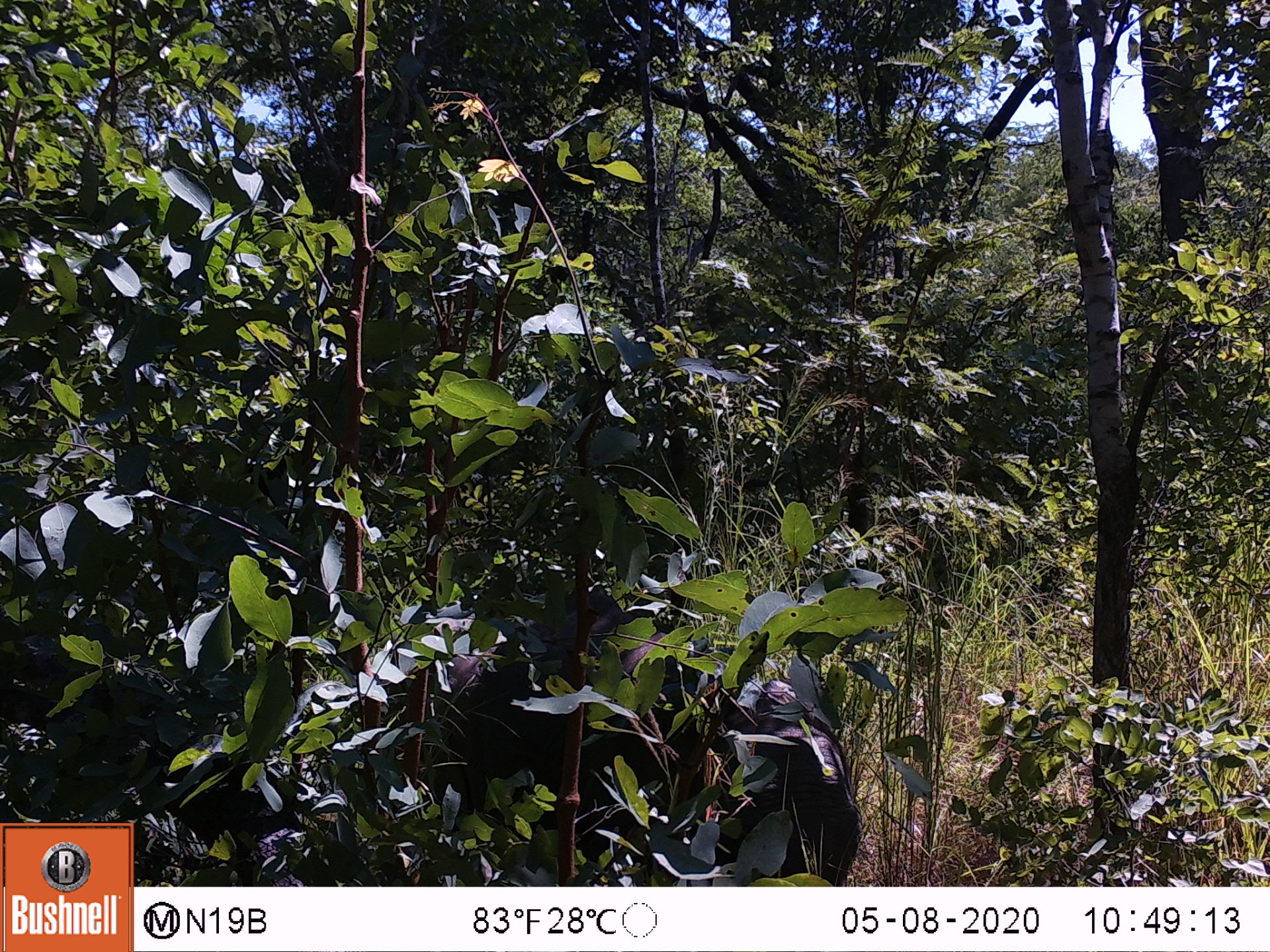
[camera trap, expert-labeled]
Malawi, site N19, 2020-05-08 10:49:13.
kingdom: Animalia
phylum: Chordata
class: Mammalia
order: Proboscidea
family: Elephantidae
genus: Loxodonta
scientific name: Loxodonta africana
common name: african savanna elephant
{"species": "african savanna elephant (Loxodonta africana)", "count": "1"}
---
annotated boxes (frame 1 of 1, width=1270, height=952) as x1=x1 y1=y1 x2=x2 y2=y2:
african savanna elephant: x1=379 y1=611 x2=715 y2=826